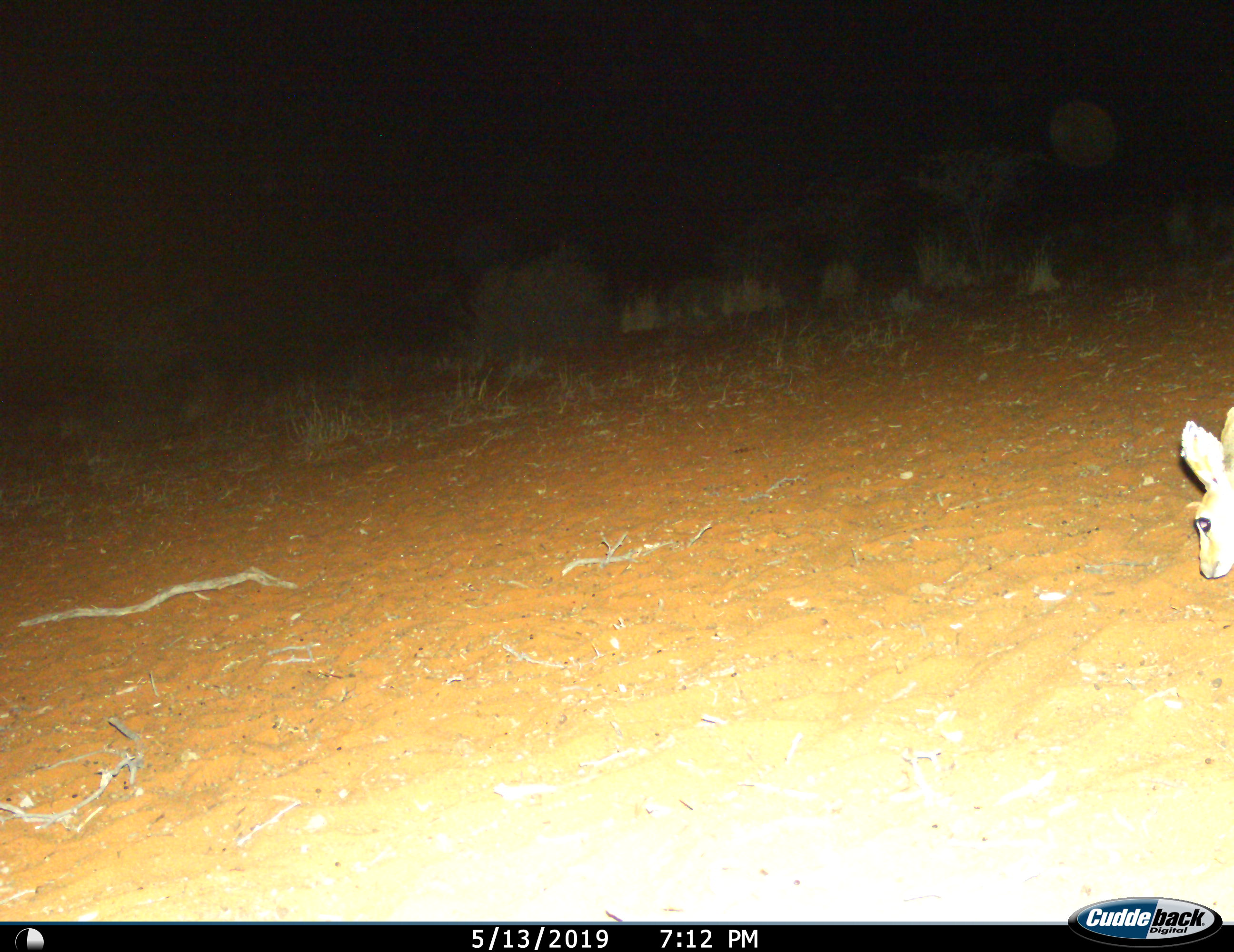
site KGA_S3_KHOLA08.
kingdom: Animalia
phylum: Chordata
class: Mammalia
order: Artiodactyla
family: Bovidae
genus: Raphicerus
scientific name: Raphicerus campestris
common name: steenbok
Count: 1.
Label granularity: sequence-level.